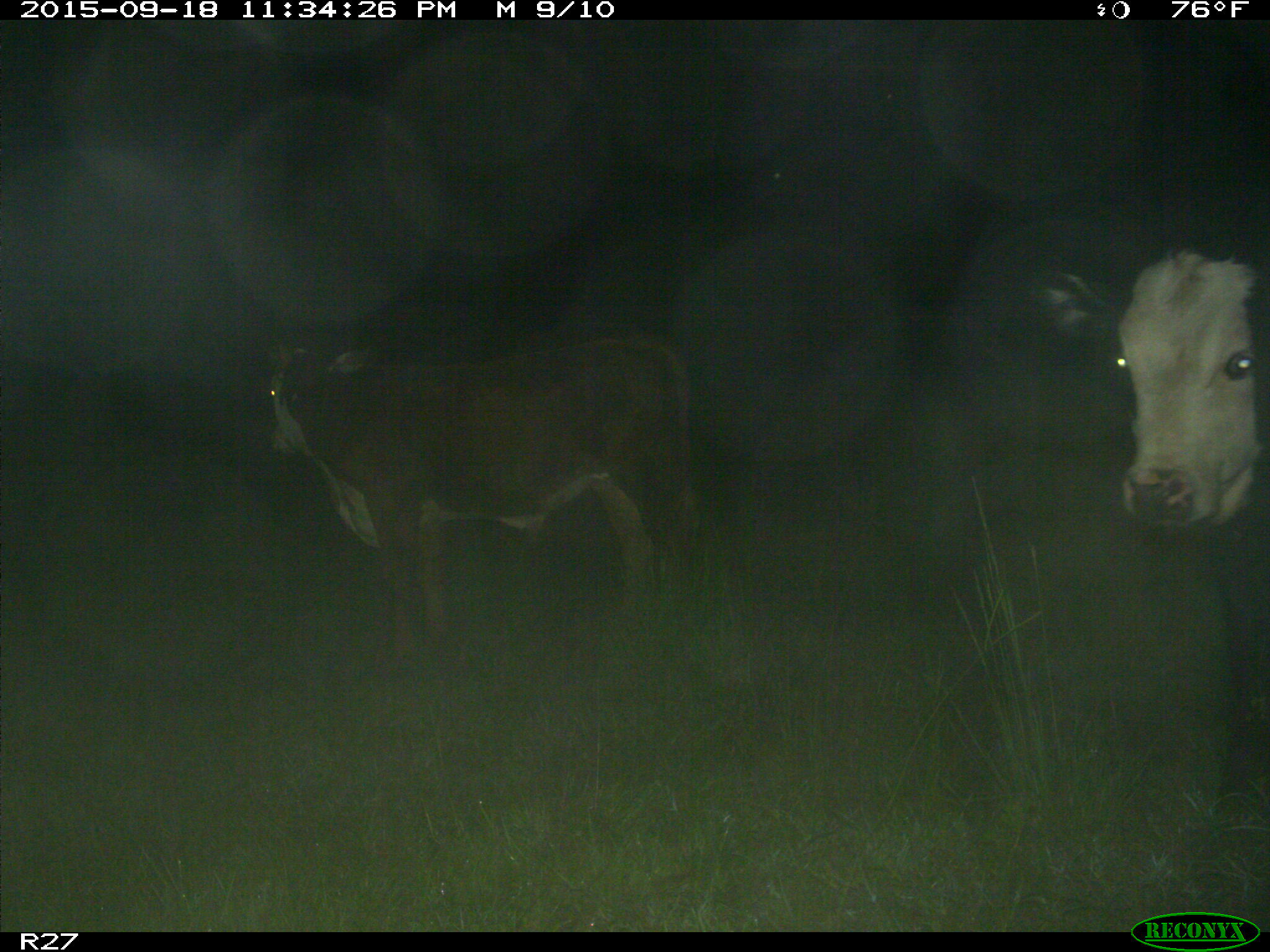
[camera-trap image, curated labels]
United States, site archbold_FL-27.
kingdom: Animalia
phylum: Chordata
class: Mammalia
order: Artiodactyla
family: Bovidae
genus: Bos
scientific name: Bos taurus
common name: domestic cow